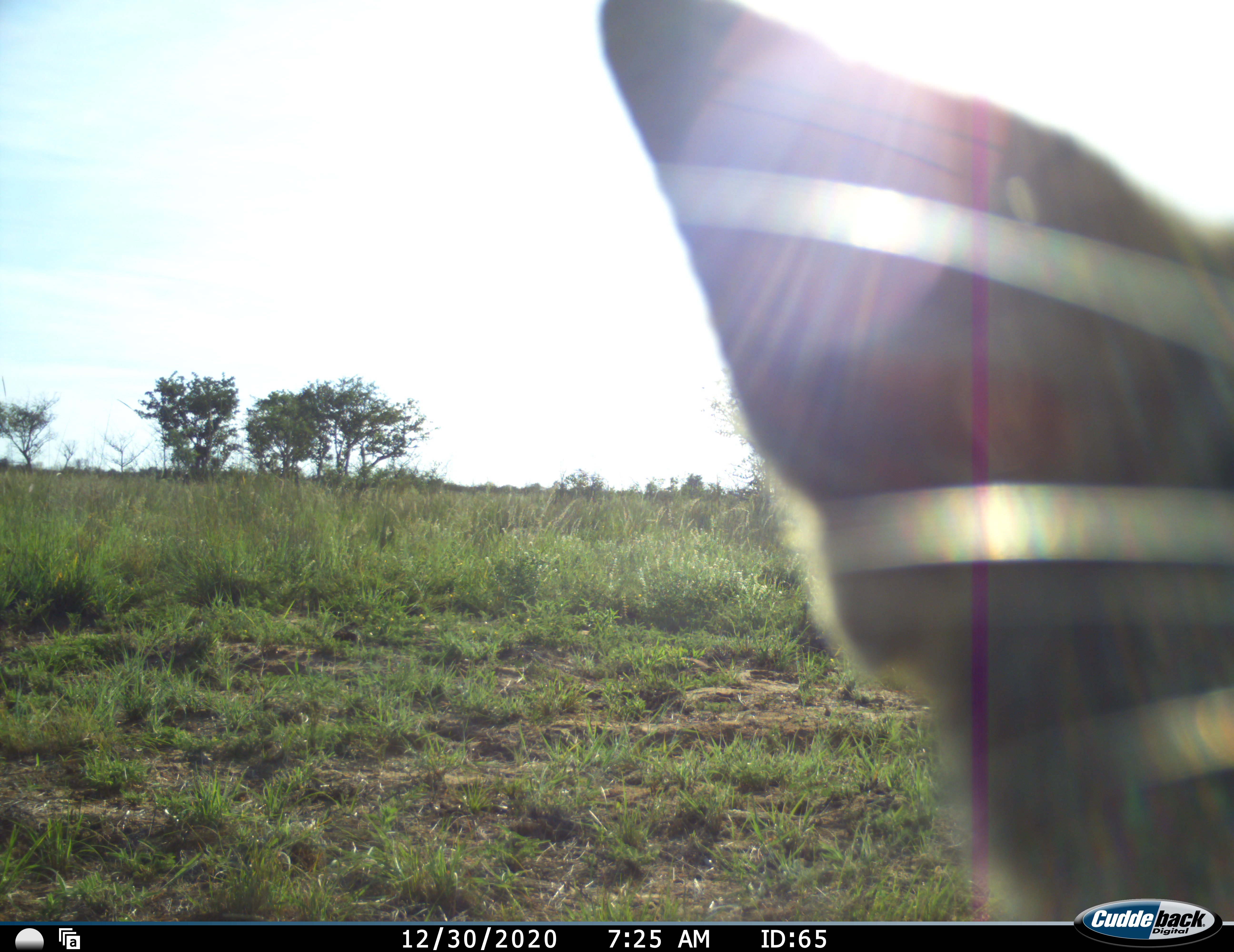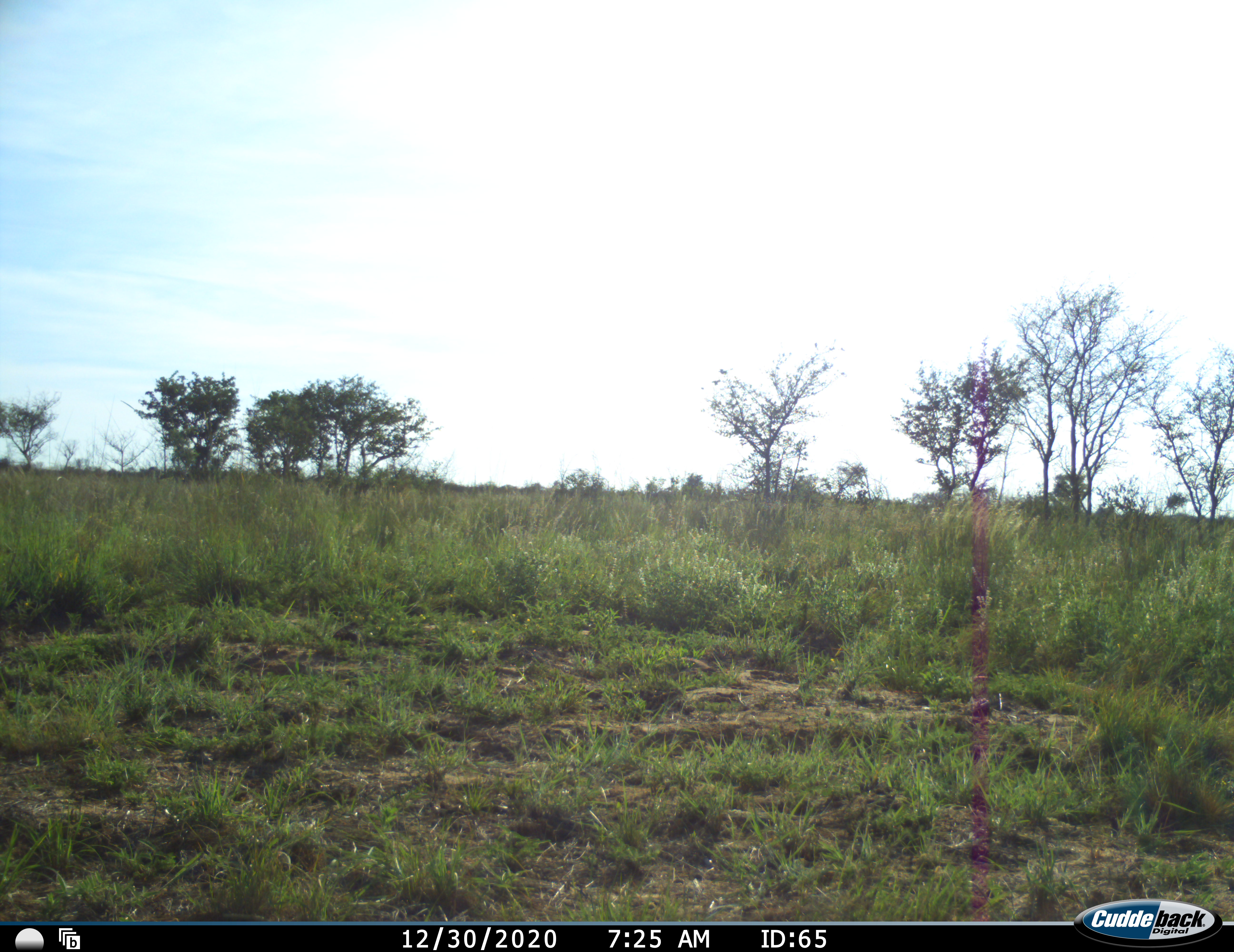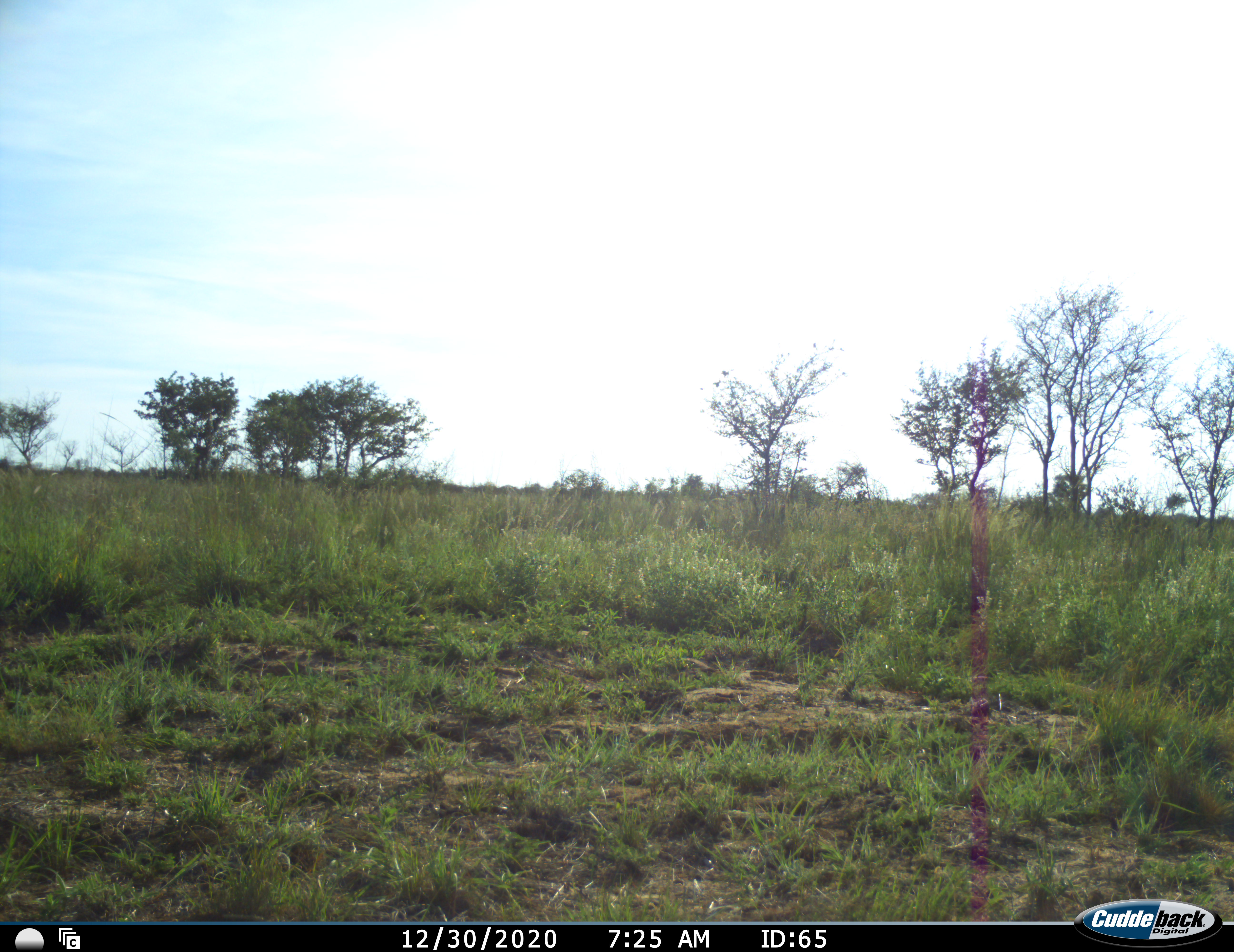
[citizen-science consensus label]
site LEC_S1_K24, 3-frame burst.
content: unidentified animal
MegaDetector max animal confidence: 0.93